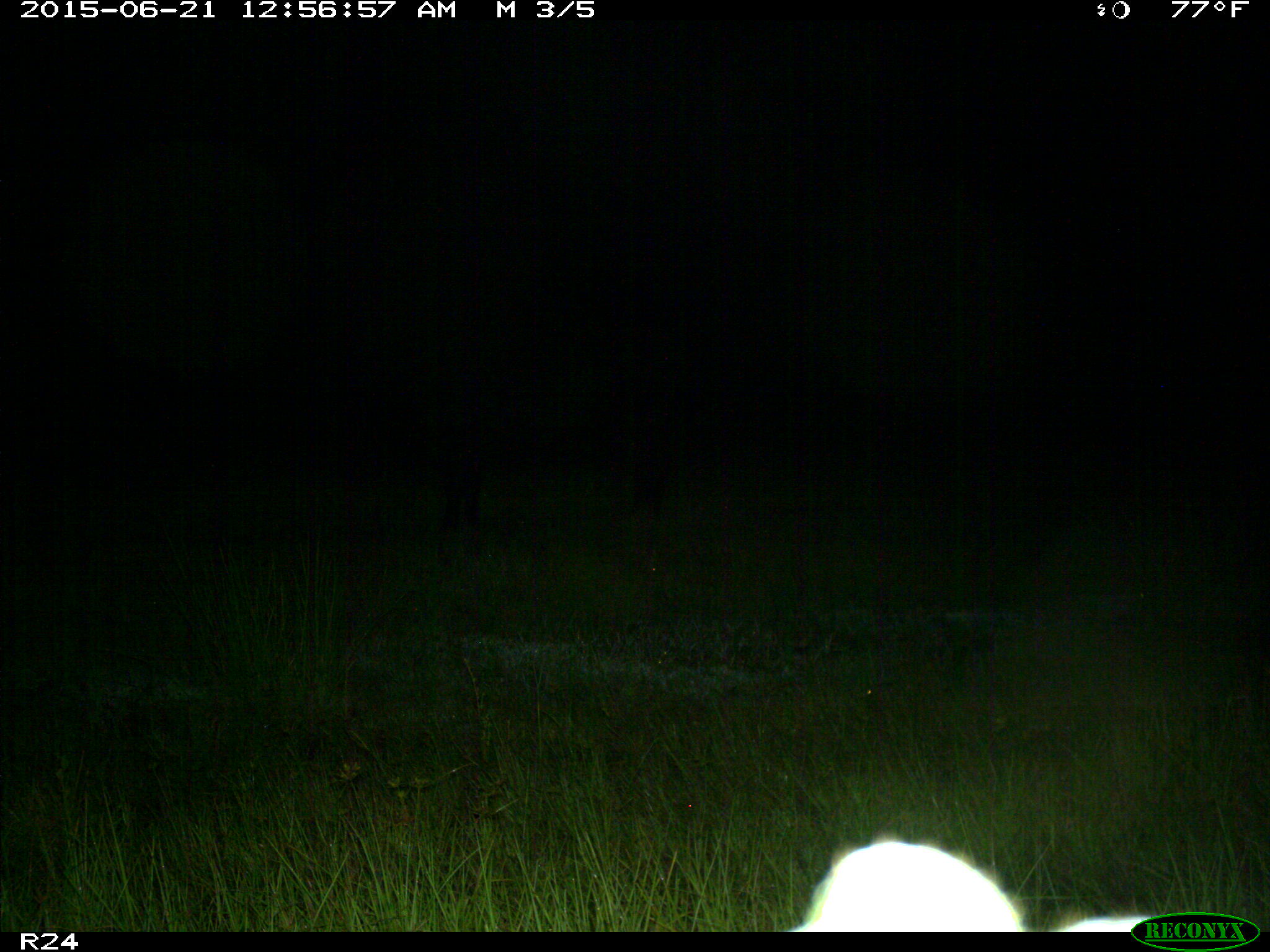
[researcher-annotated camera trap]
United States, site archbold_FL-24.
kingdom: Animalia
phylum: Chordata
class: Mammalia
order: Artiodactyla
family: Bovidae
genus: Bos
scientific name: Bos taurus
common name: domestic cow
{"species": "Bos taurus (domestic cow)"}